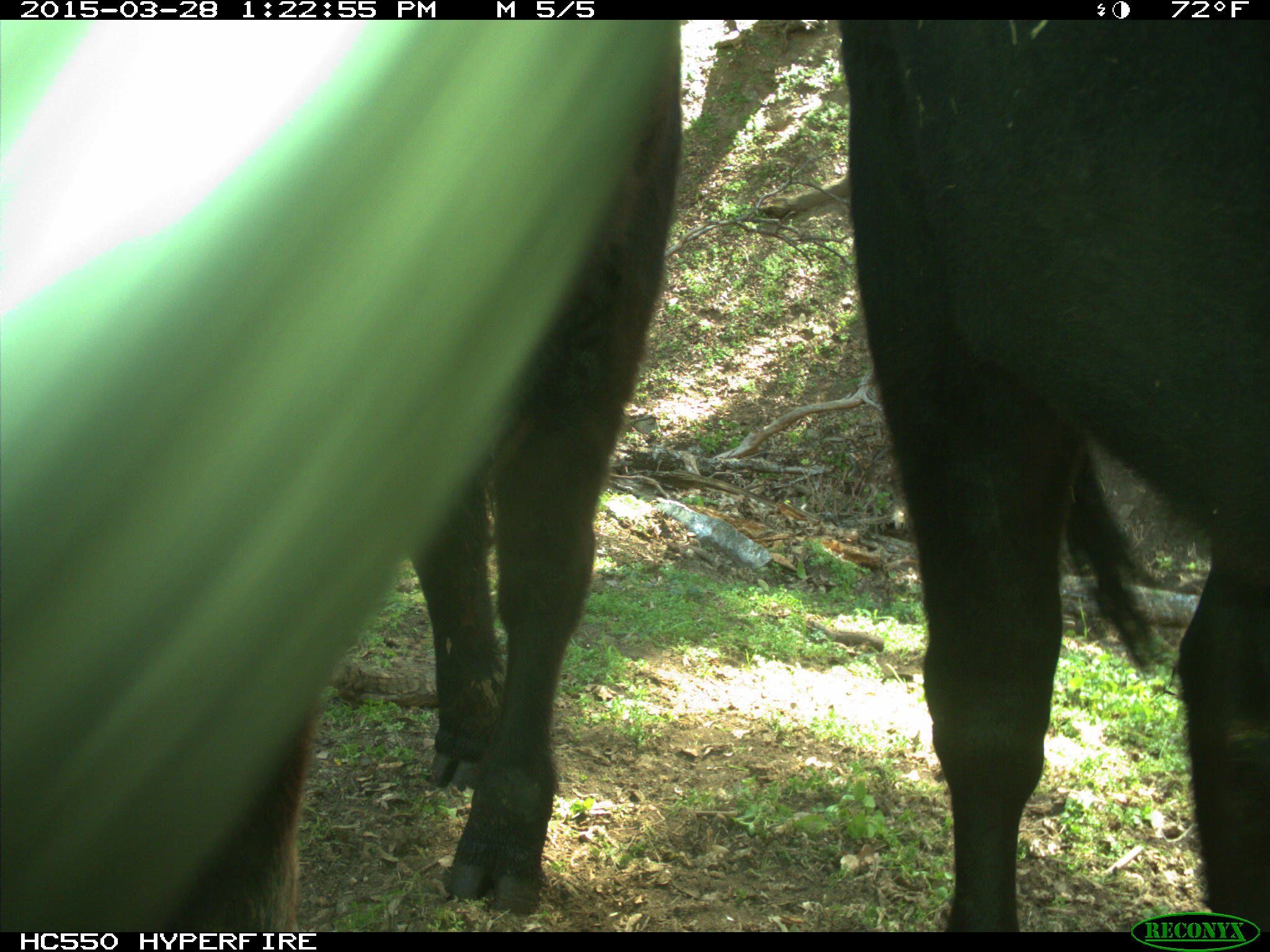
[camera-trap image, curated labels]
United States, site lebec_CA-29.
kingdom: Animalia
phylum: Chordata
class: Mammalia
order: Artiodactyla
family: Bovidae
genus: Bos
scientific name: Bos taurus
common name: domestic cow